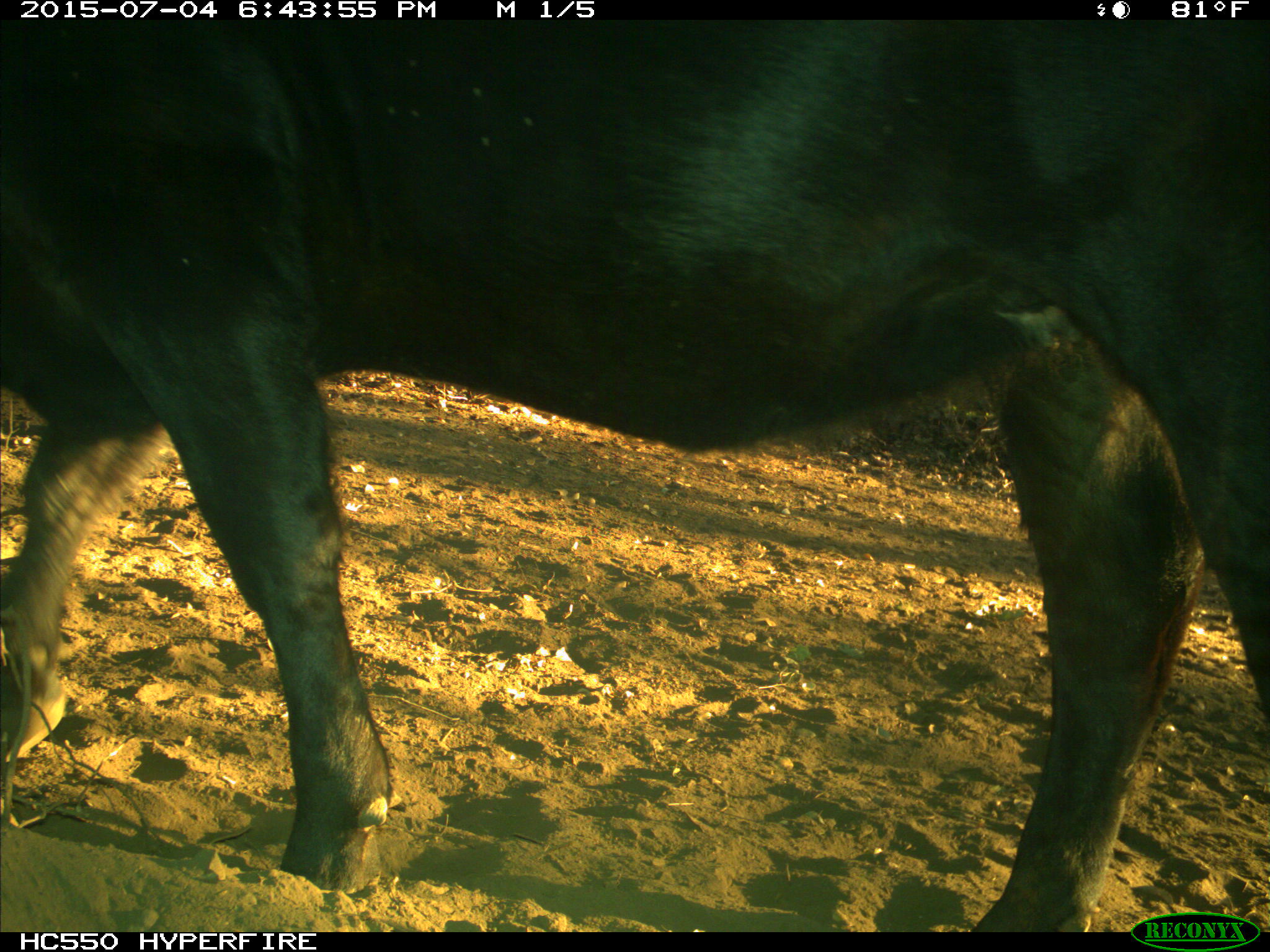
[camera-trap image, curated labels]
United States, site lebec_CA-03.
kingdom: Animalia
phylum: Chordata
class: Mammalia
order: Artiodactyla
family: Bovidae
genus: Bos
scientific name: Bos taurus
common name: domestic cow